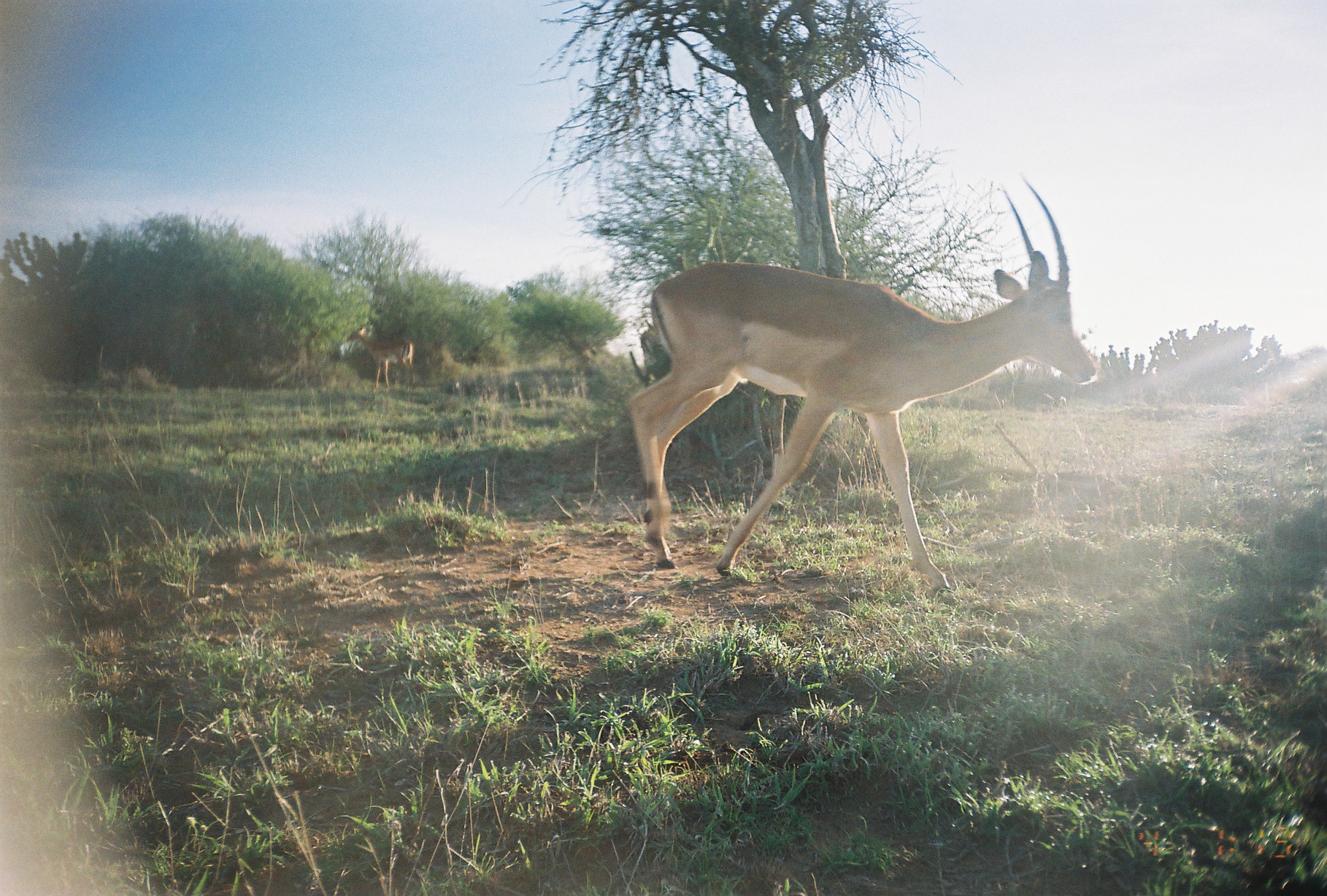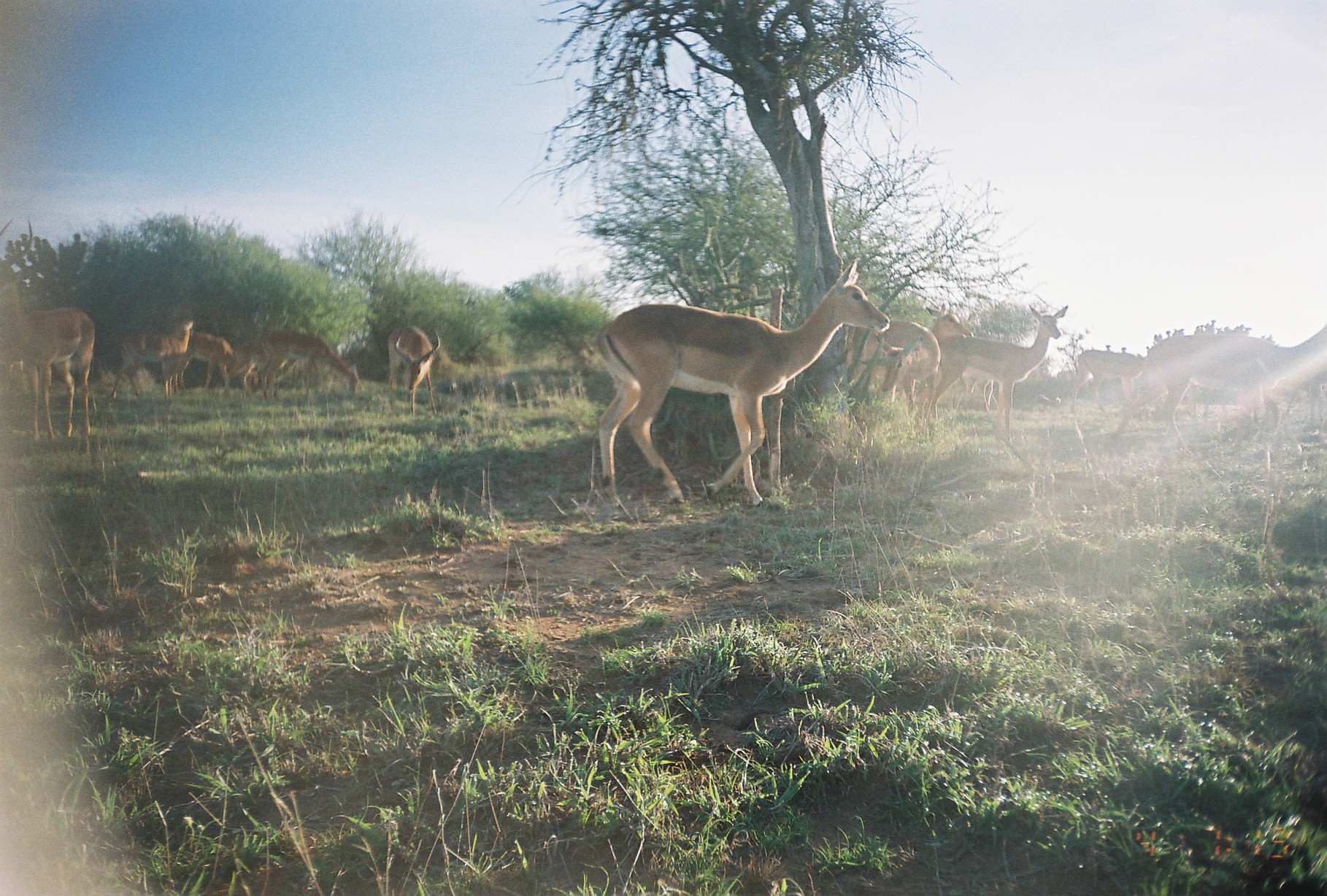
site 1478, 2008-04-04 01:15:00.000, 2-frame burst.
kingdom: Animalia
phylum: Chordata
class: Mammalia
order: Artiodactyla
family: Bovidae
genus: Aepyceros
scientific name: Aepyceros melampus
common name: impala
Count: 3.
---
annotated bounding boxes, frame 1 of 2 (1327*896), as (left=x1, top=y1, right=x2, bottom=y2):
aepyceros melampus: (left=623, top=182, right=1097, bottom=596); (left=347, top=325, right=416, bottom=393)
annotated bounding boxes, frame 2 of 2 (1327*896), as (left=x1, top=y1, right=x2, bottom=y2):
aepyceros melampus: (left=591, top=254, right=892, bottom=511); (left=1105, top=327, right=1327, bottom=456); (left=914, top=302, right=1072, bottom=446); (left=0, top=216, right=94, bottom=442); (left=882, top=302, right=974, bottom=427); (left=845, top=312, right=940, bottom=420); (left=257, top=326, right=359, bottom=401); (left=105, top=318, right=193, bottom=400); (left=385, top=321, right=439, bottom=417); (left=1071, top=345, right=1146, bottom=414); (left=170, top=327, right=238, bottom=398); (left=224, top=340, right=299, bottom=399); (left=1264, top=364, right=1327, bottom=429); (left=1149, top=372, right=1214, bottom=422); (left=943, top=364, right=1001, bottom=415); (left=4, top=356, right=34, bottom=399)